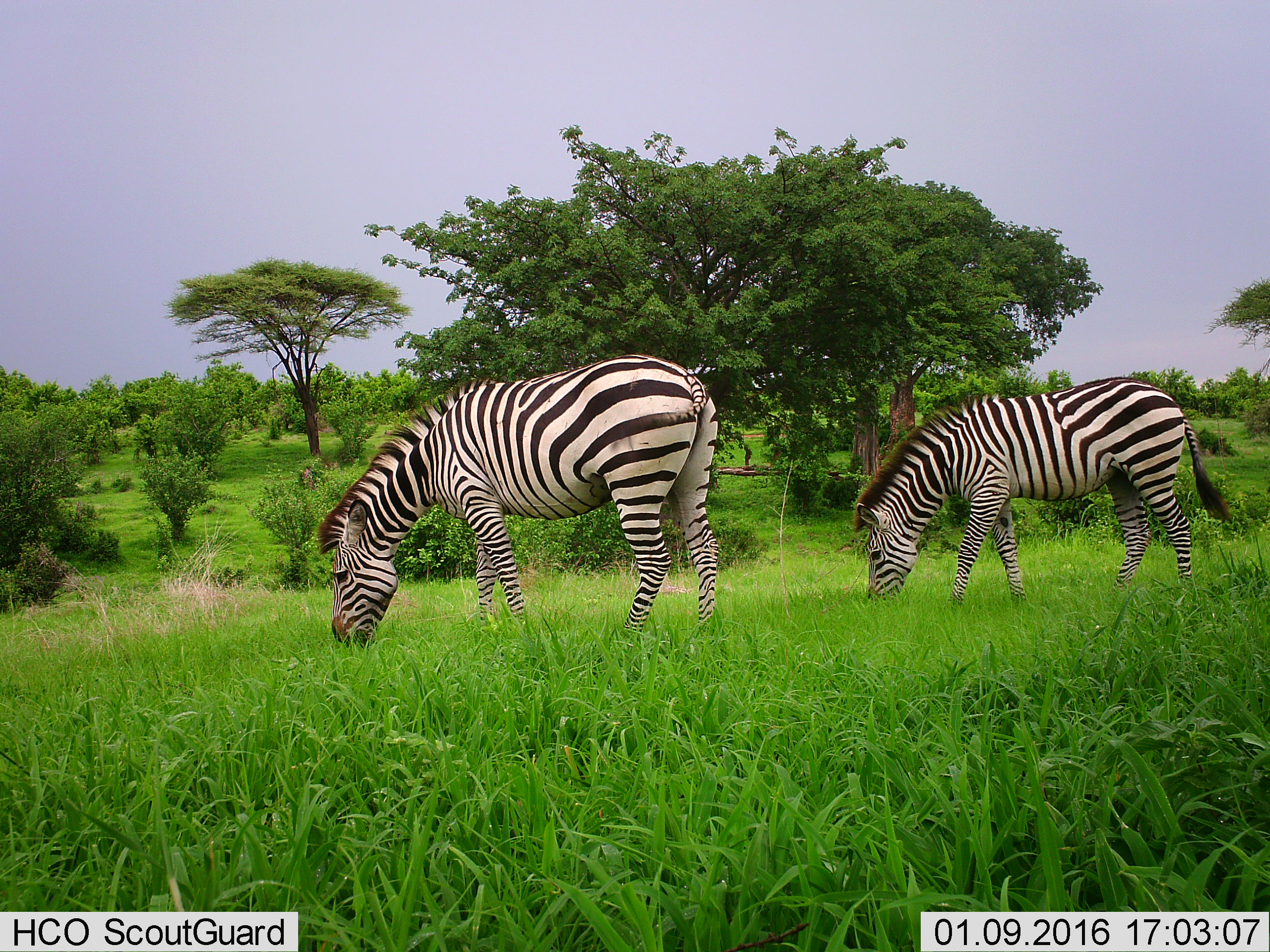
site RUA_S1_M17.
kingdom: Animalia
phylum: Chordata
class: Mammalia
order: Perissodactyla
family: Equidae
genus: Equus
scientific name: Equus quagga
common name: plains zebra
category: zebraplains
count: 2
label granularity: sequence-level